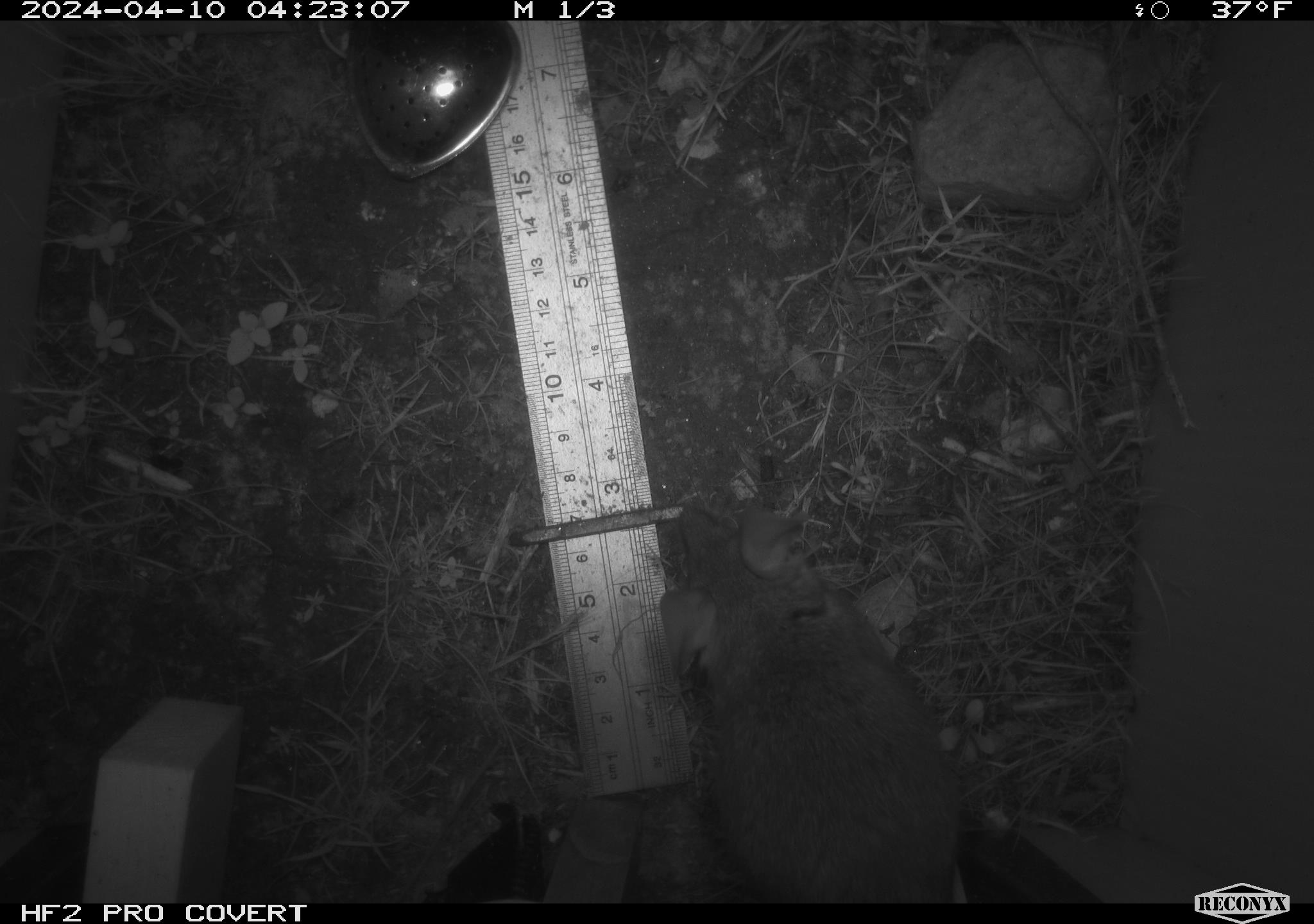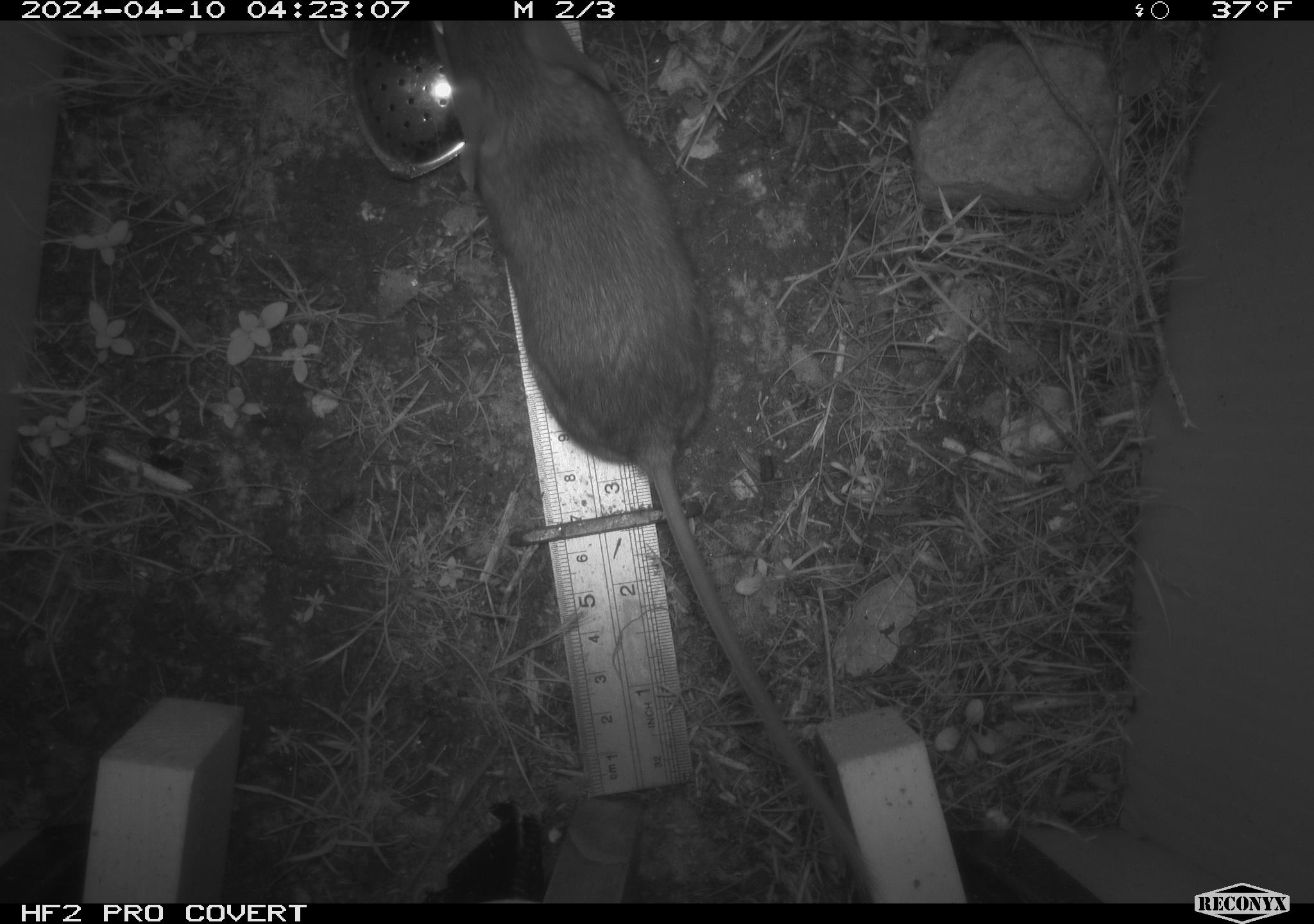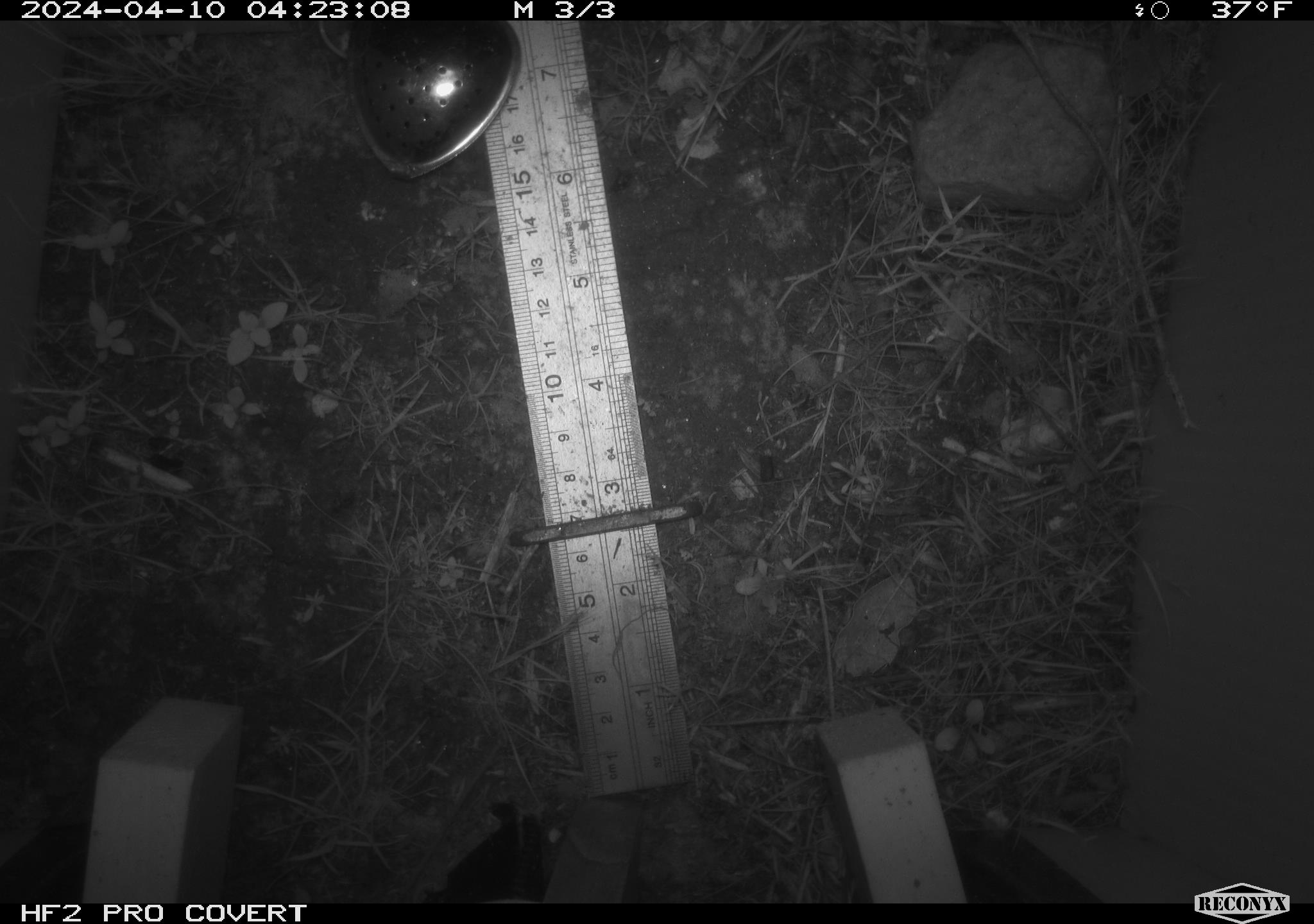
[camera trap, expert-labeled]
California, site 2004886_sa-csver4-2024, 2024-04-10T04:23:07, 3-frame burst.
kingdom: Animalia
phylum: Chordata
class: Mammalia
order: Rodentia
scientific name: Rodentia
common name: woodrat or rat or mouse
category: woodrat or rat or mouse species